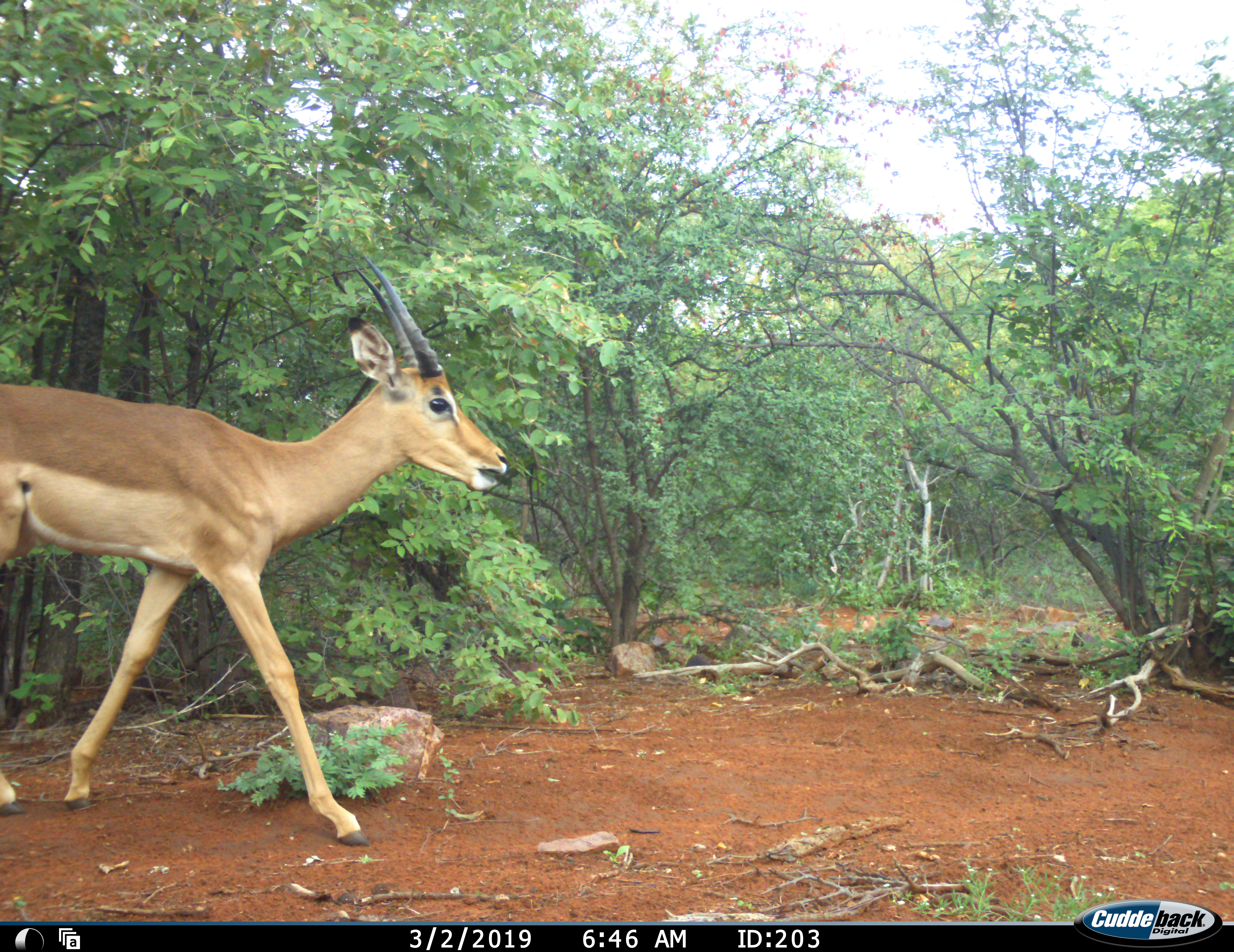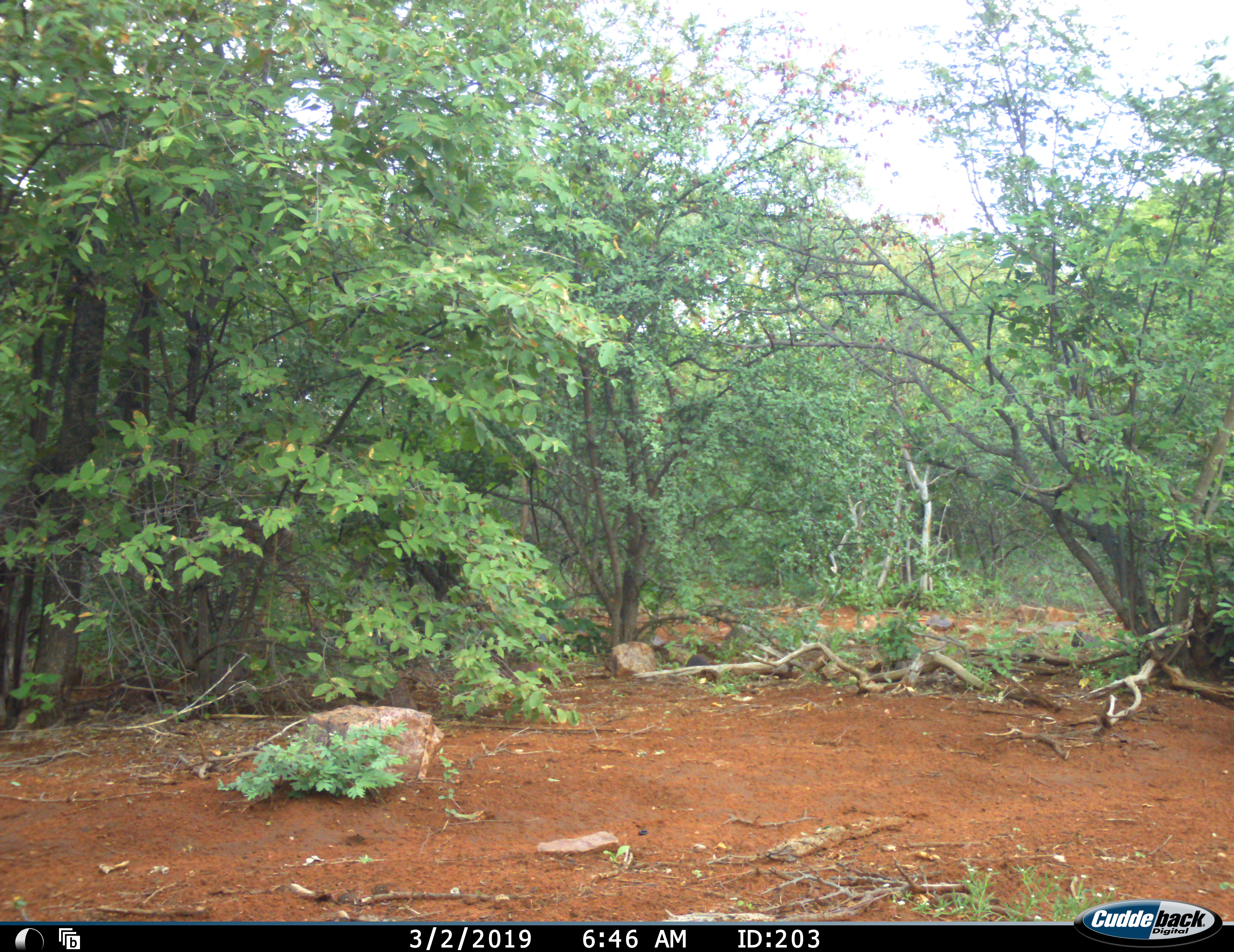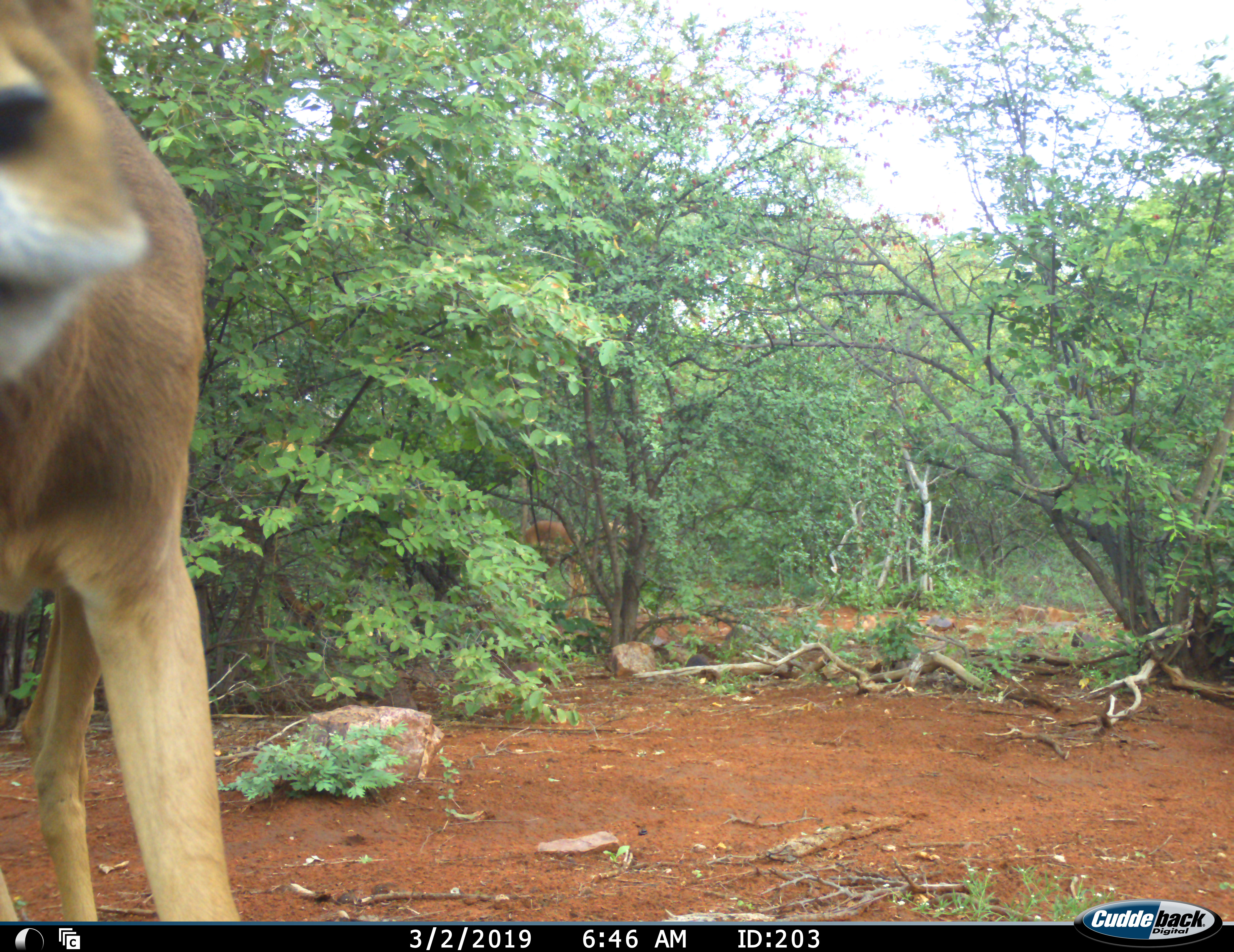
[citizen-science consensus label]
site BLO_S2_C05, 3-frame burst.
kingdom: Animalia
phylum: Chordata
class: Mammalia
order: Artiodactyla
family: Bovidae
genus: Aepyceros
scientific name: Aepyceros melampus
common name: impala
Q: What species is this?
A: Impala (Aepyceros melampus).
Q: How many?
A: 2.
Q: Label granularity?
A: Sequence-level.